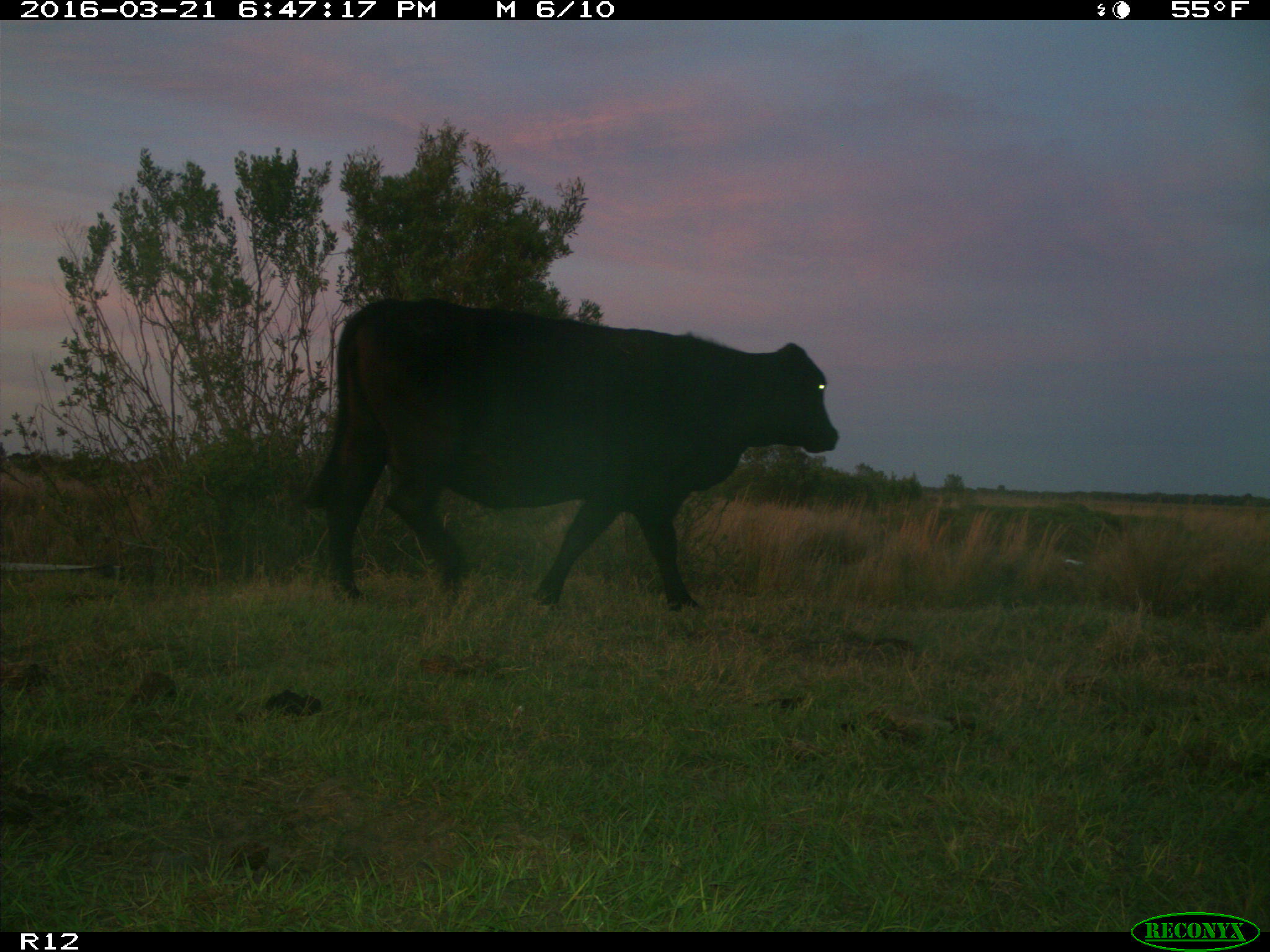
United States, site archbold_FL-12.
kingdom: Animalia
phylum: Chordata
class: Mammalia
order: Artiodactyla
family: Bovidae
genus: Bos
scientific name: Bos taurus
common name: domestic cow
Bos taurus (domestic cow).